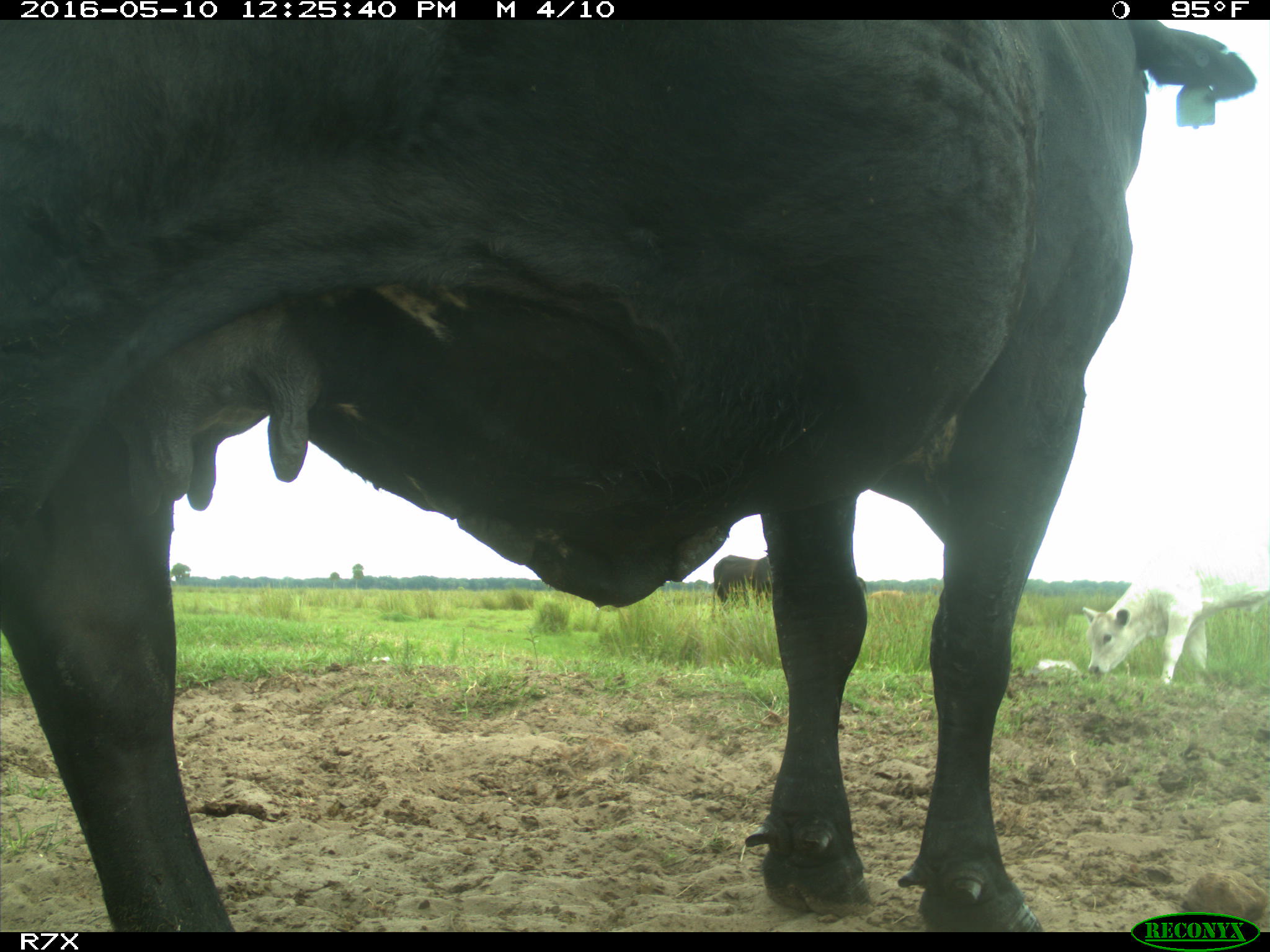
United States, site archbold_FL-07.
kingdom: Animalia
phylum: Chordata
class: Mammalia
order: Artiodactyla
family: Bovidae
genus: Bos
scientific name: Bos taurus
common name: domestic cow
Bos taurus (domestic cow).